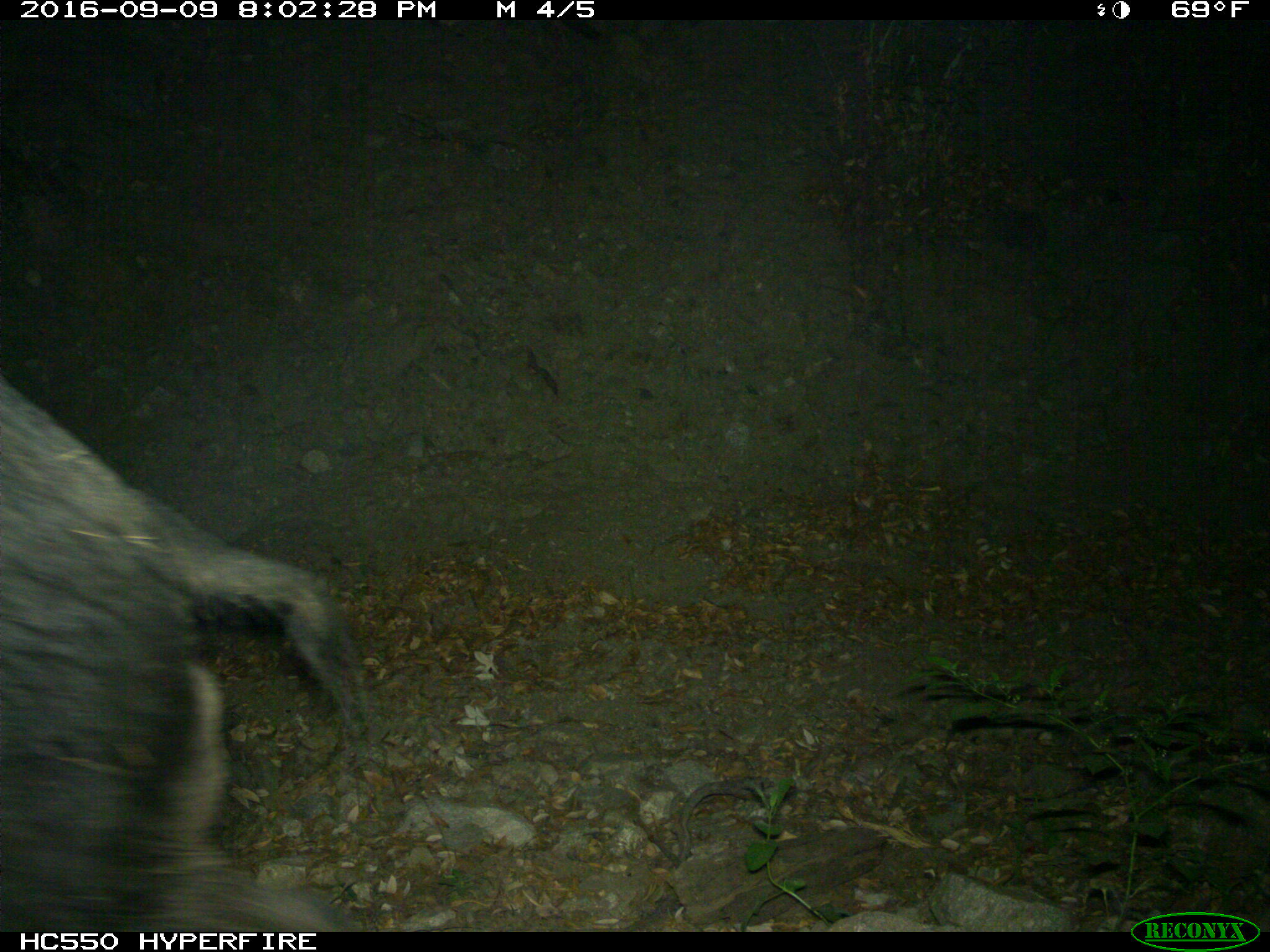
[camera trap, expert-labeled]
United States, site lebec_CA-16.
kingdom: Animalia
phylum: Chordata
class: Mammalia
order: Artiodactyla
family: Suidae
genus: Sus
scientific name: Sus scrofa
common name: wild boar